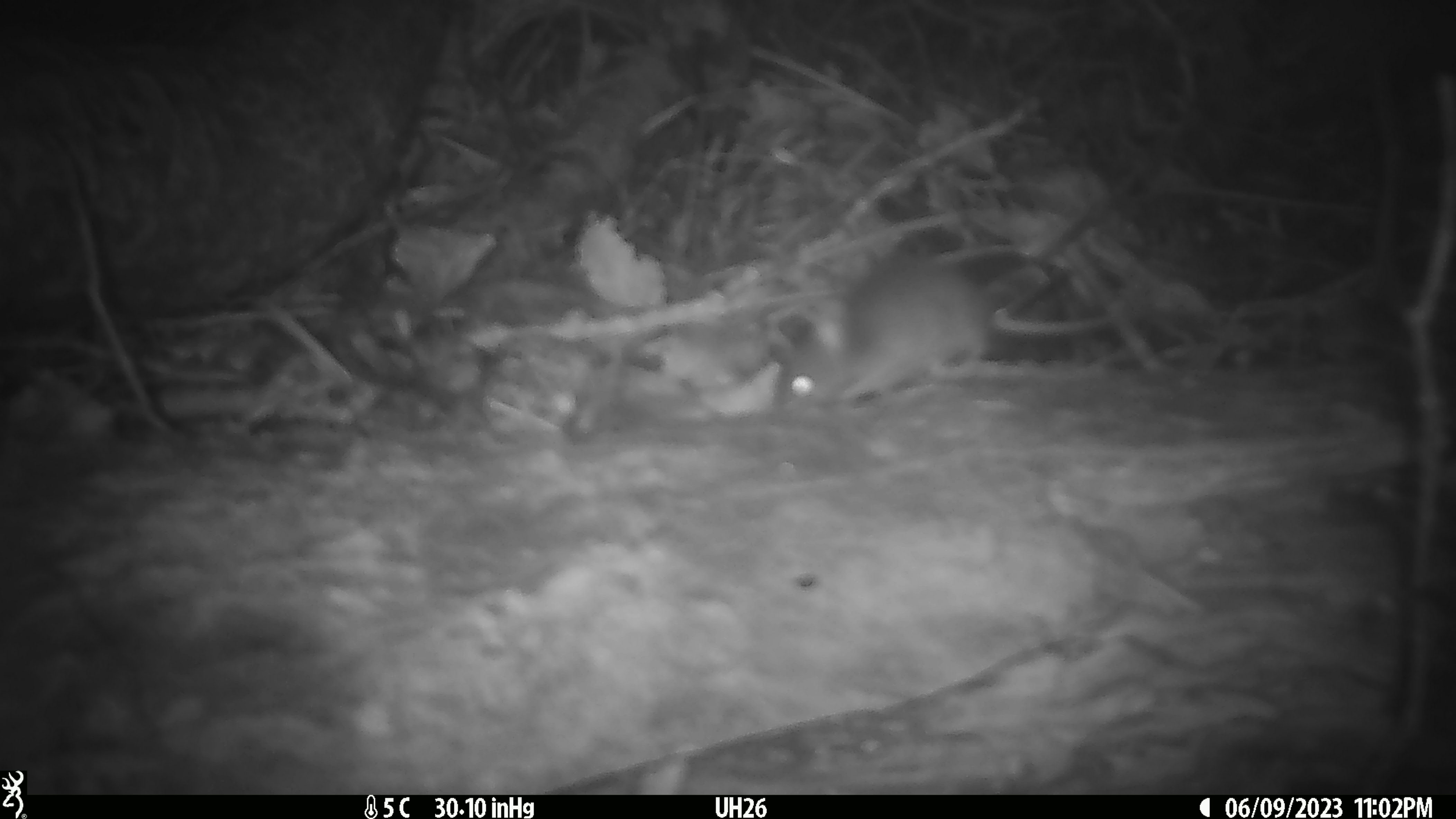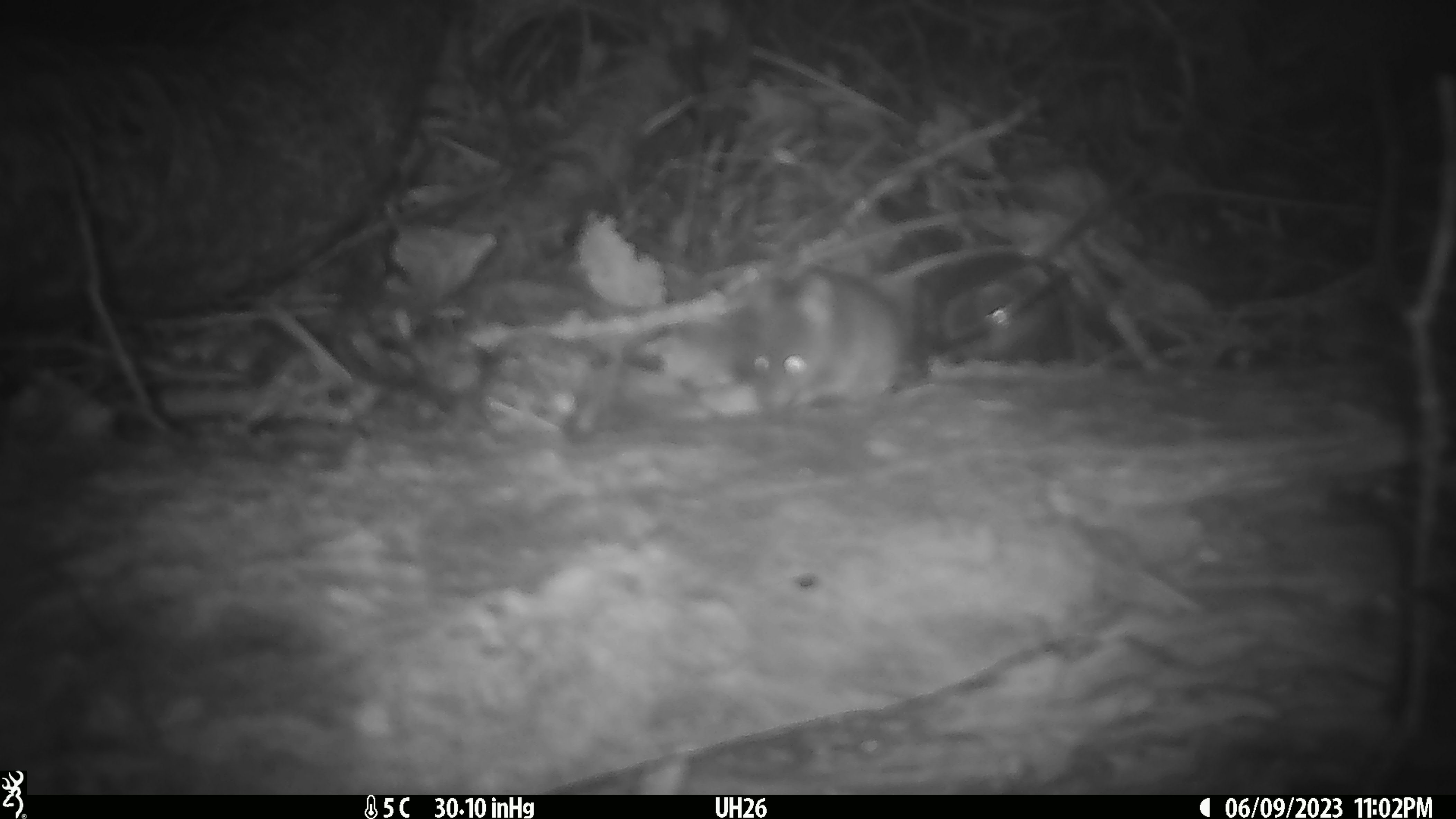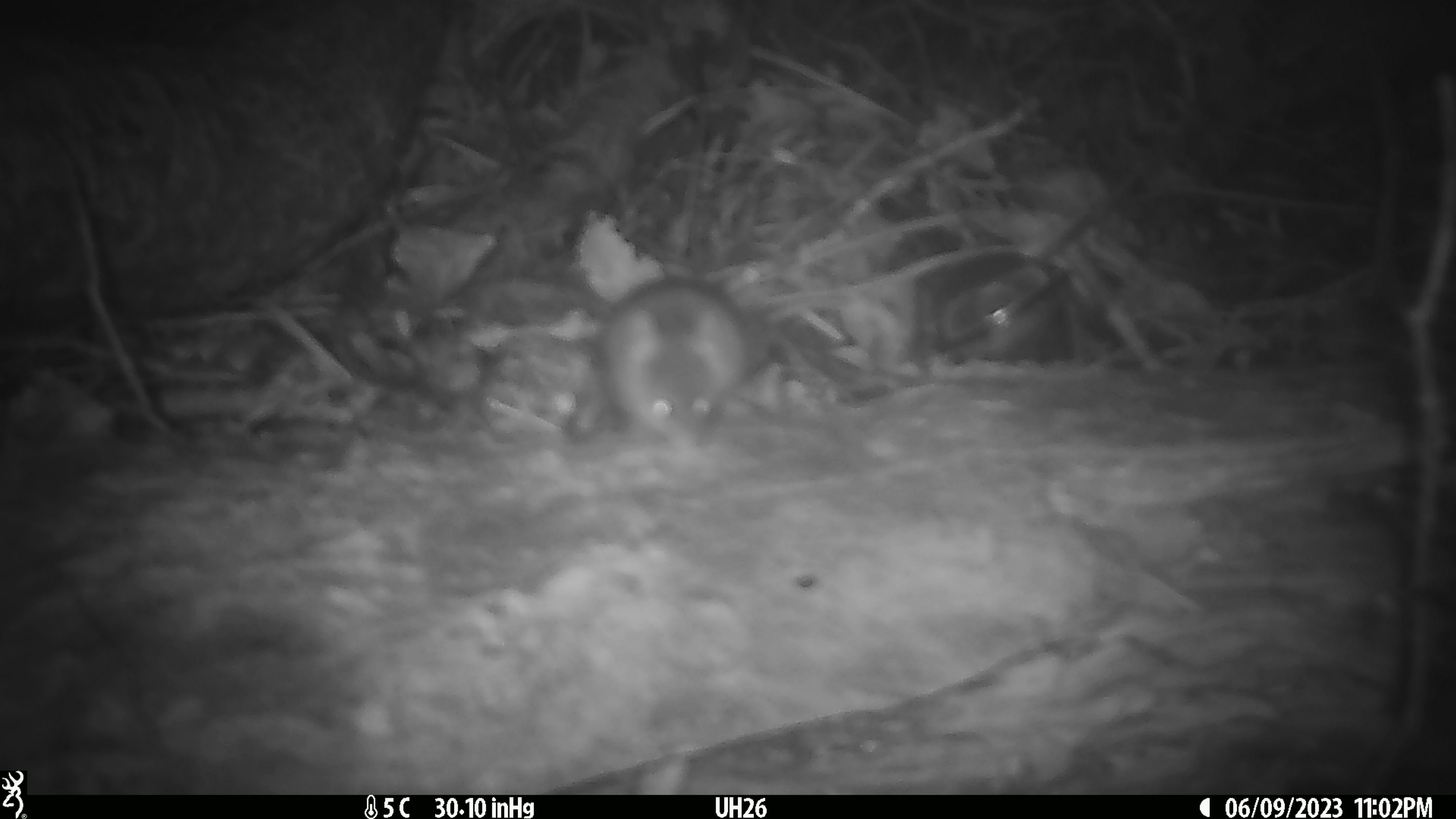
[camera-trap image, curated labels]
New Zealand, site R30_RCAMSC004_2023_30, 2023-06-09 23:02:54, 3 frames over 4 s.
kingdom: Animalia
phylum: Chordata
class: Mammalia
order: Rodentia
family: Muridae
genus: Mus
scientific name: Mus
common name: mouse